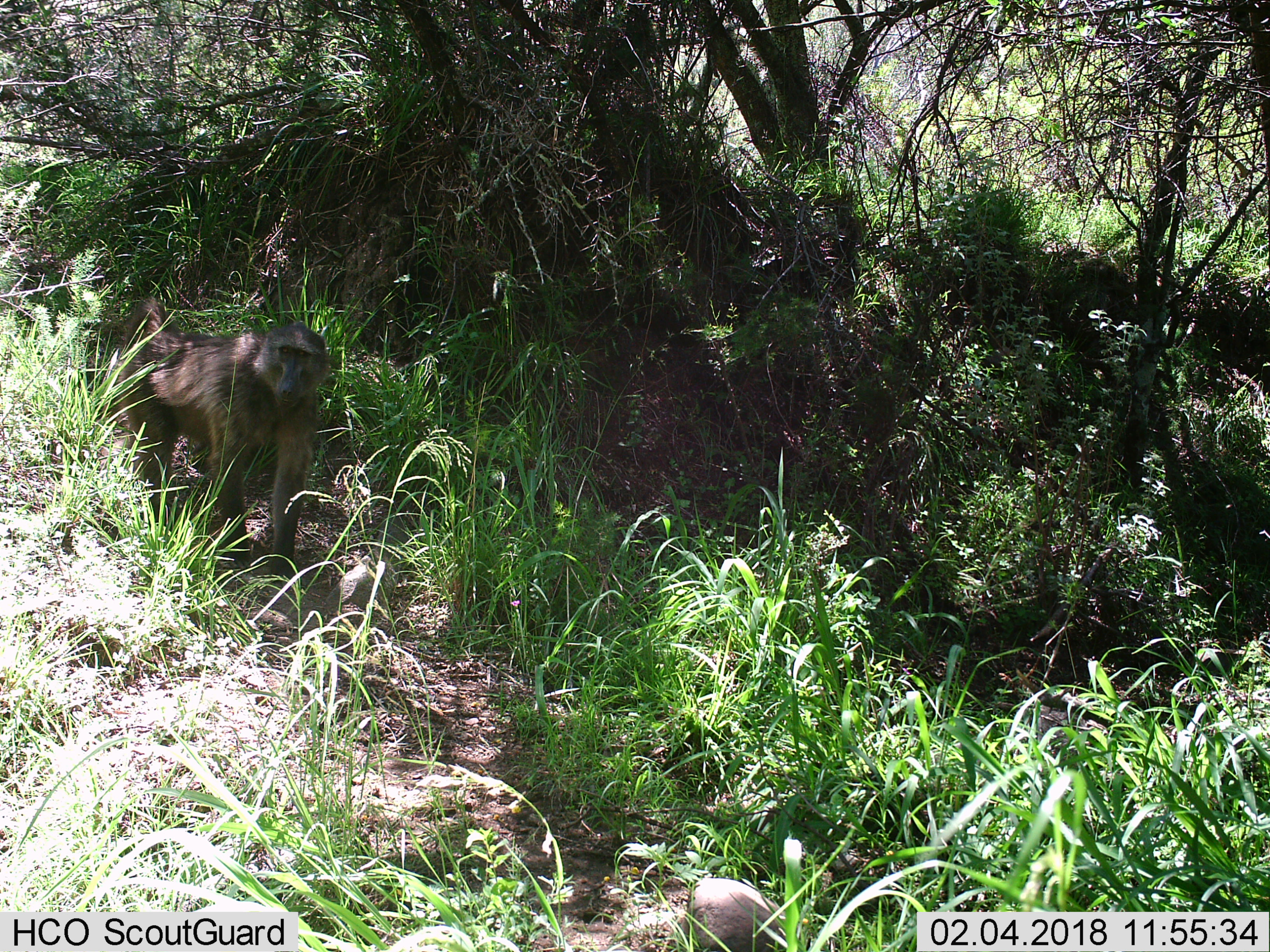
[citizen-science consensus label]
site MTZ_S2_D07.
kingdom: Animalia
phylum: Chordata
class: Mammalia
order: Primates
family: Cercopithecidae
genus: Papio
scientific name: Papio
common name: baboon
Baboon (Papio), count 1. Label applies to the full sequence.